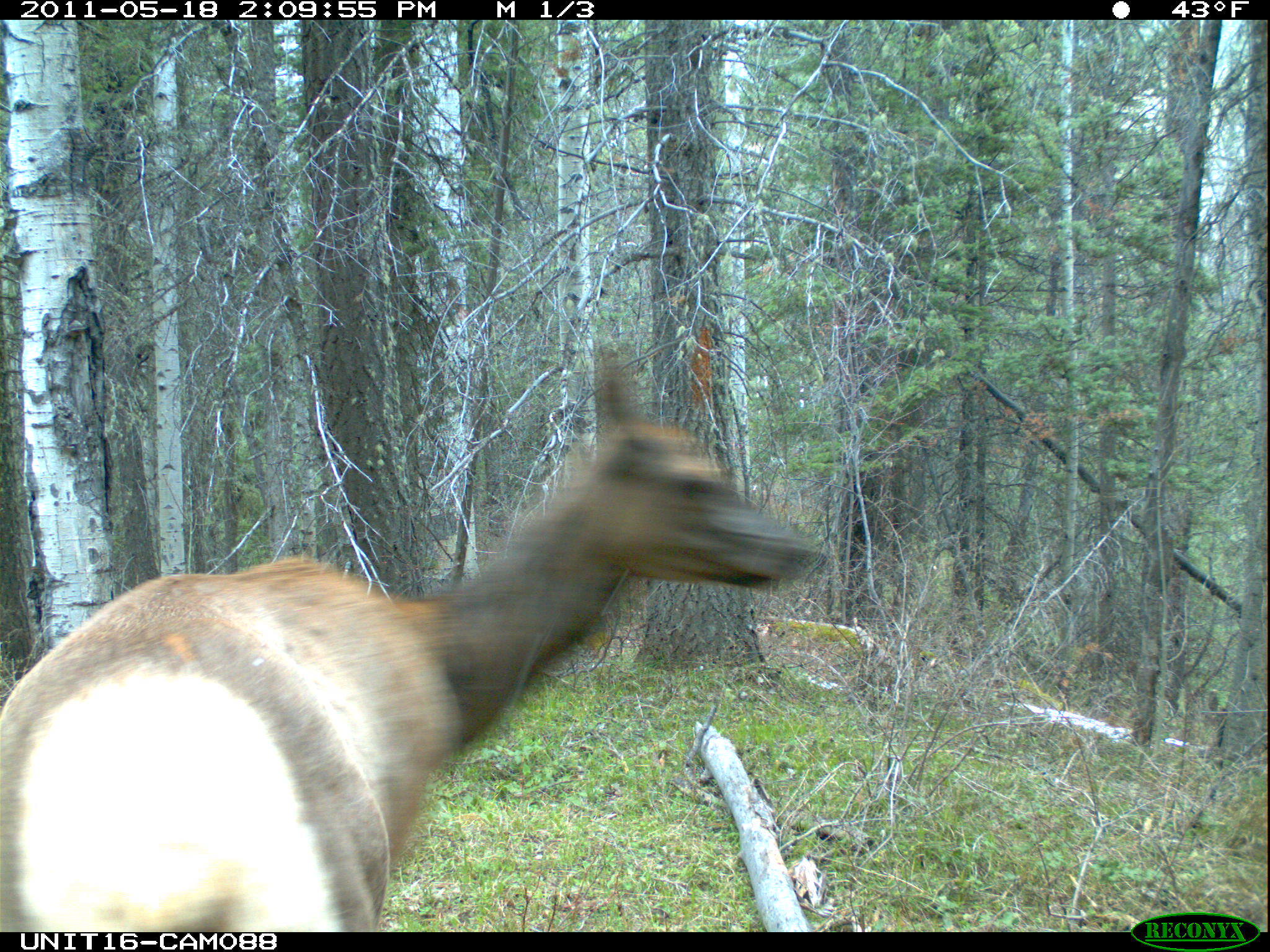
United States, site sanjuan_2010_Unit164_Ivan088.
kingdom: Animalia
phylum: Chordata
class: Mammalia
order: Artiodactyla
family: Cervidae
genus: Cervus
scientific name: Cervus elaphus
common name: red deer